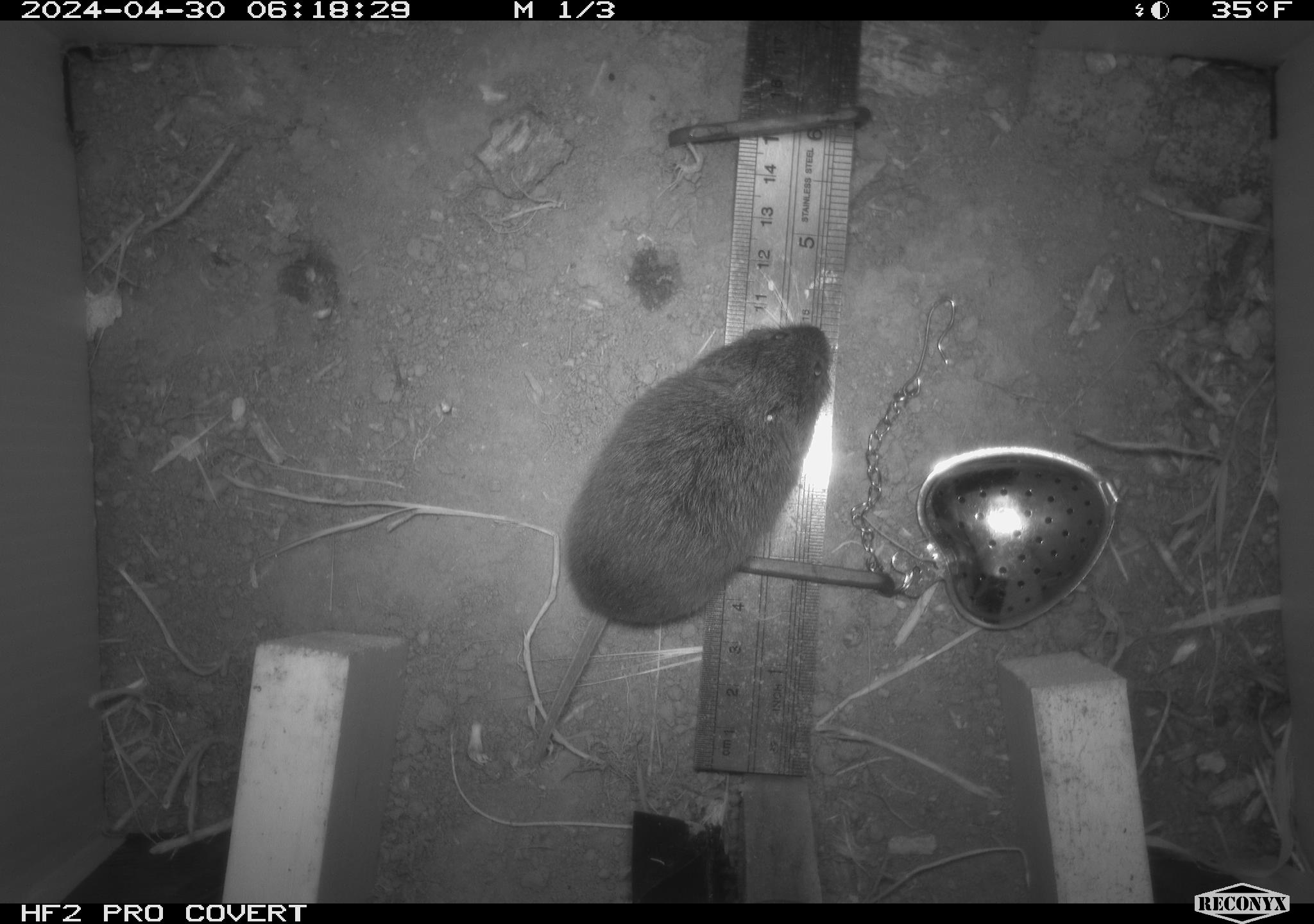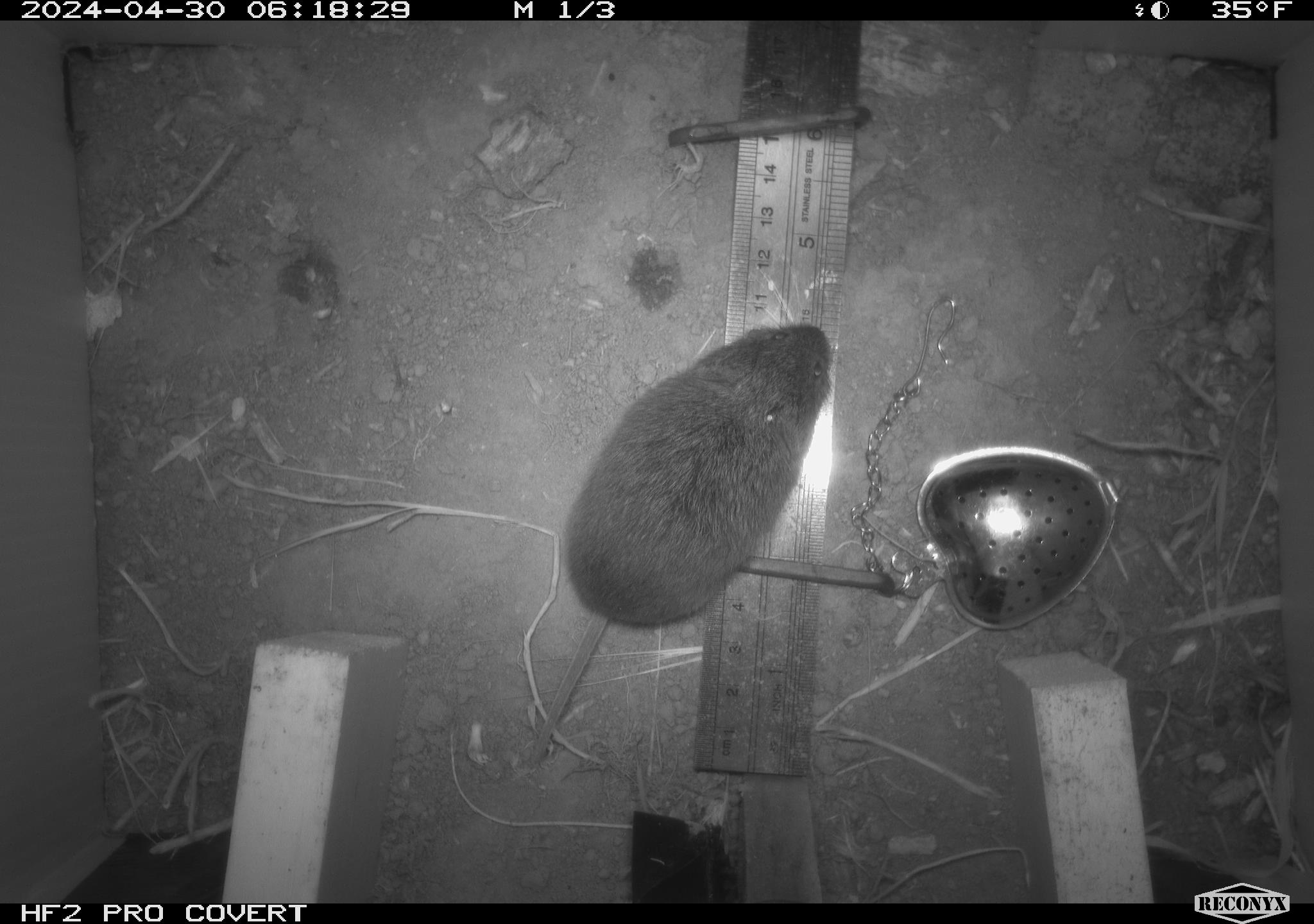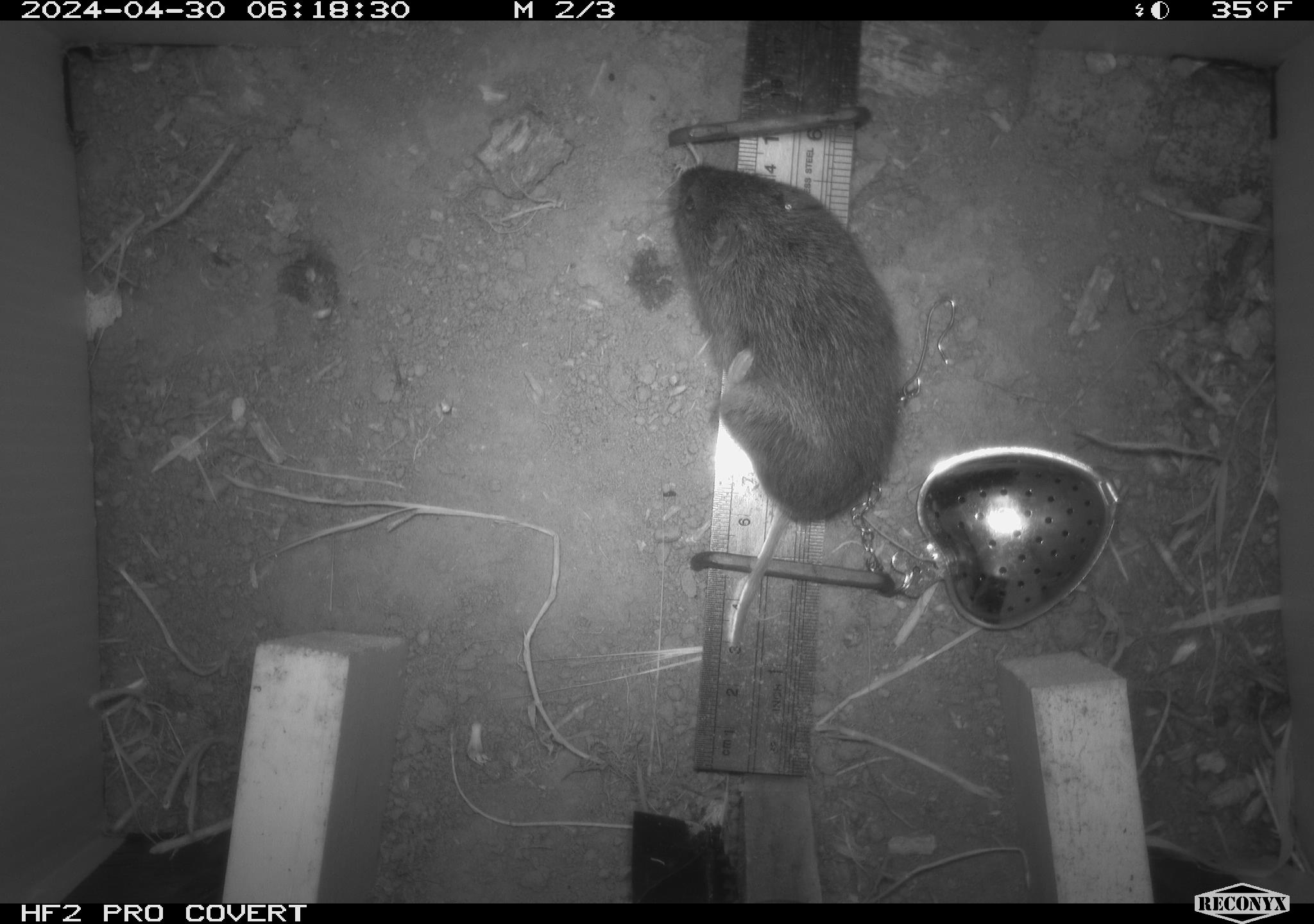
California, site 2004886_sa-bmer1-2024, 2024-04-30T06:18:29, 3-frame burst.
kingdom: Animalia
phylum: Chordata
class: Mammalia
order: Rodentia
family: Cricetidae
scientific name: Arvicolinae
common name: voles, lemmings, and muskrats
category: arvicolinae subfamily